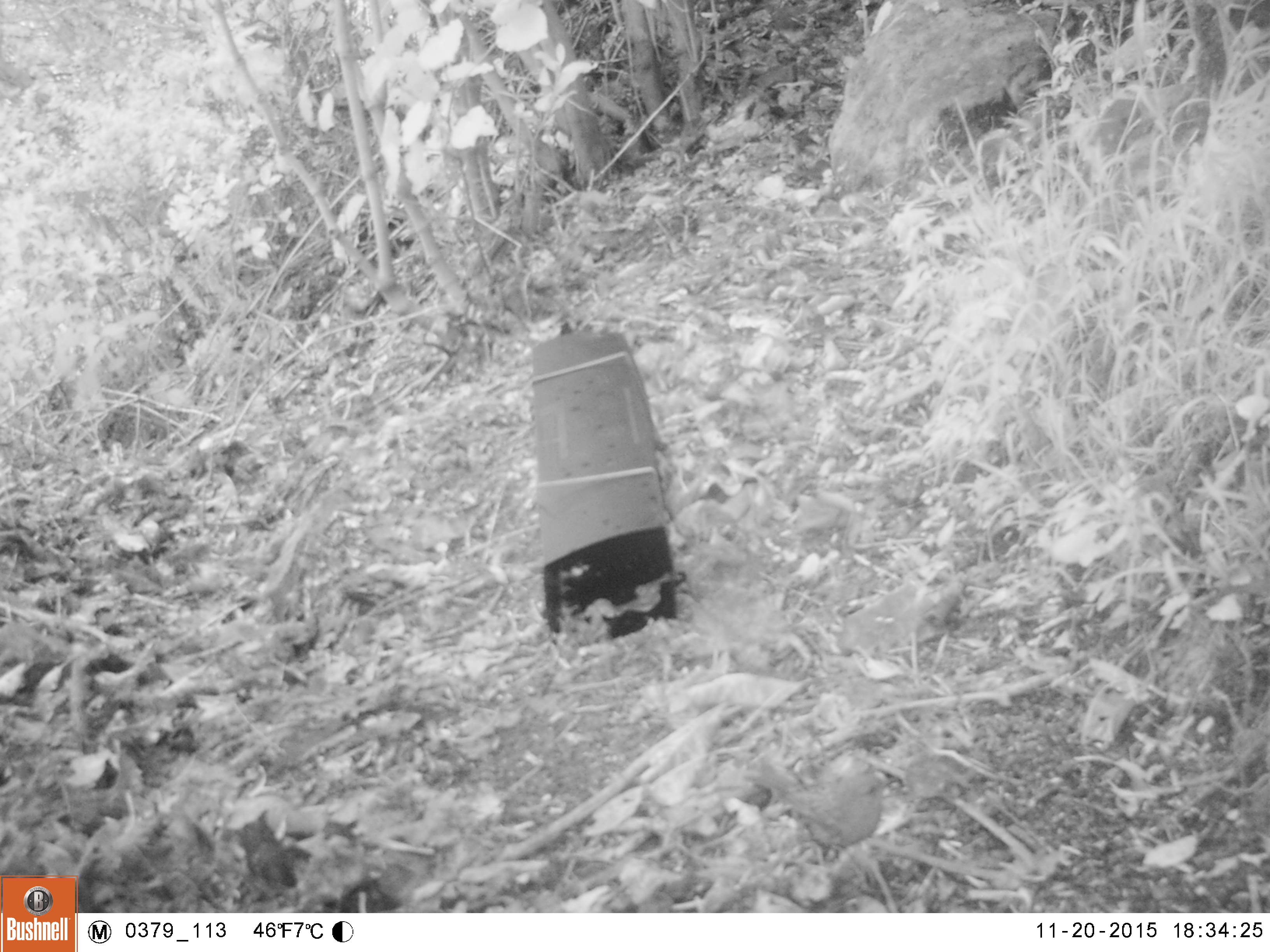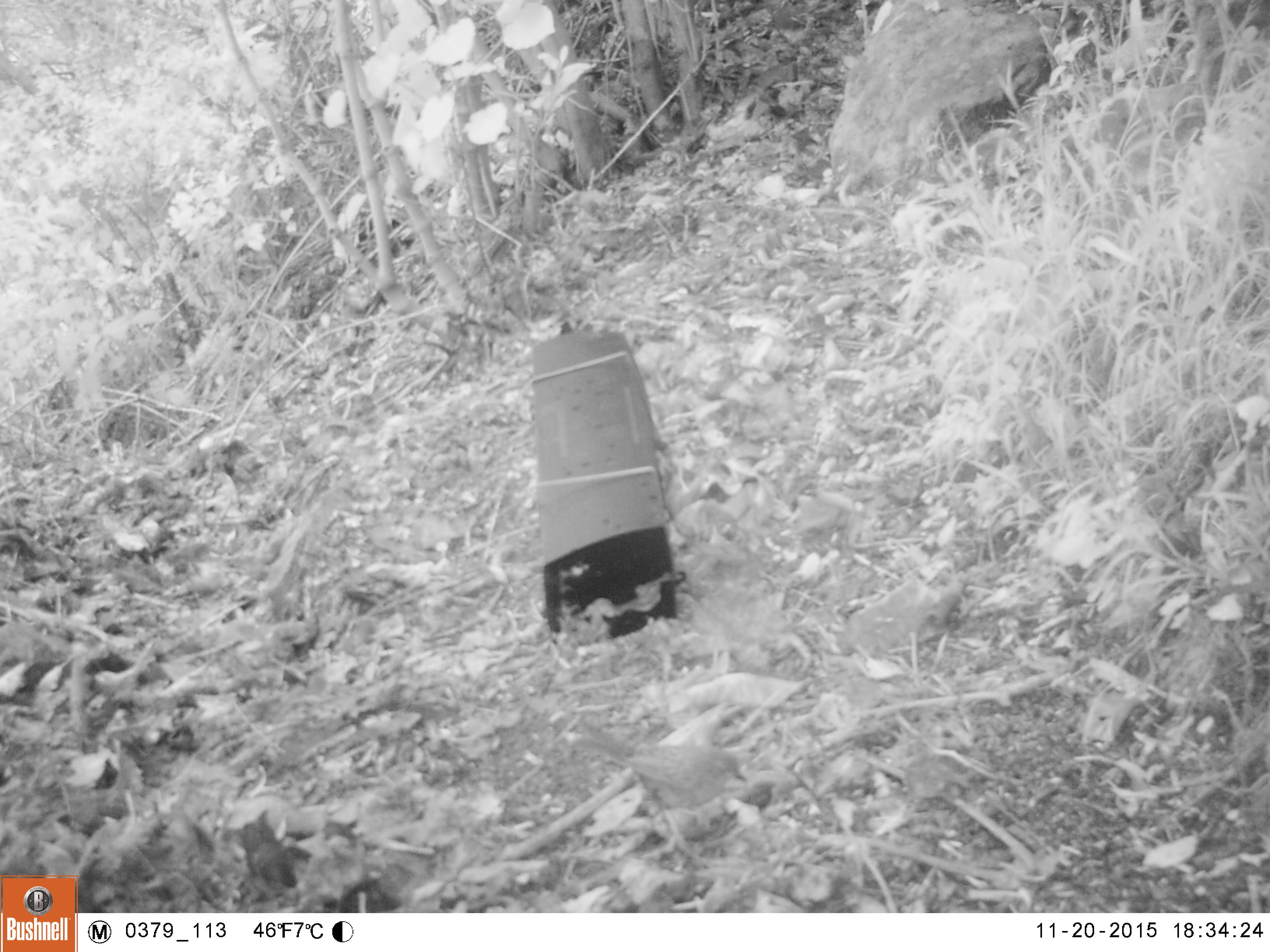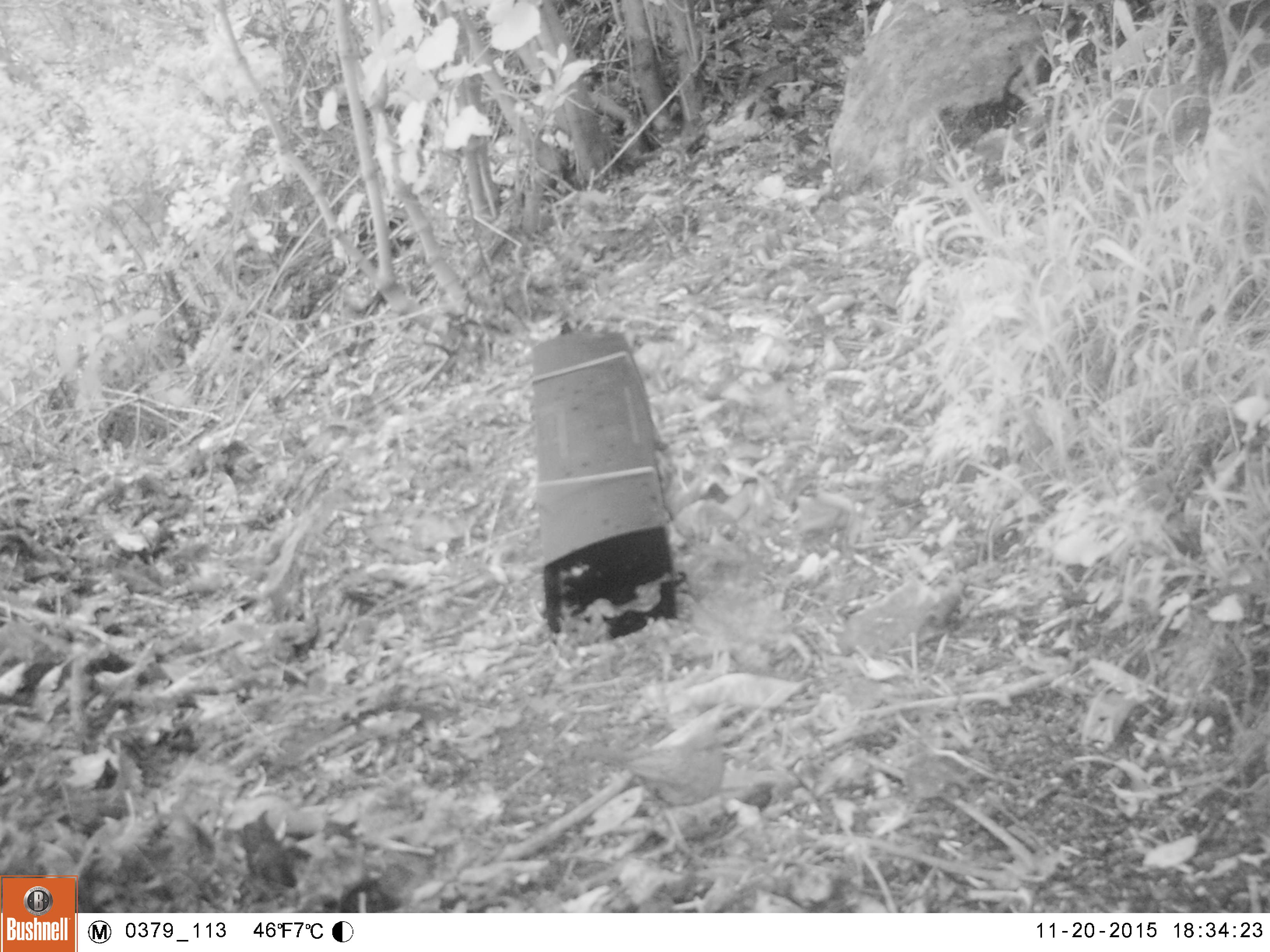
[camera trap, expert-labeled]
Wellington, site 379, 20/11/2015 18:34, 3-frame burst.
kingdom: Animalia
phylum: Chordata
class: Aves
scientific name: Aves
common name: bird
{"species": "bird (Aves)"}